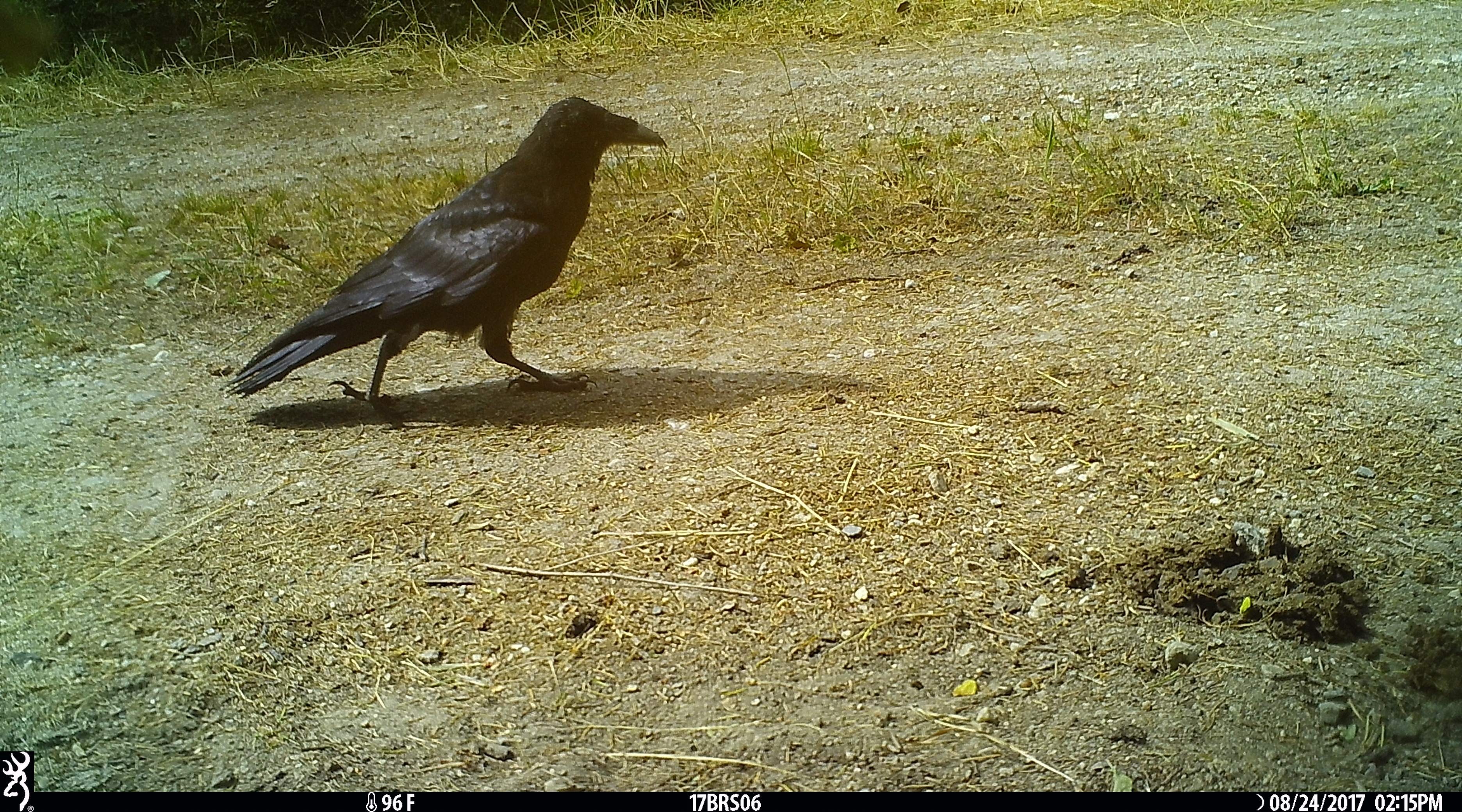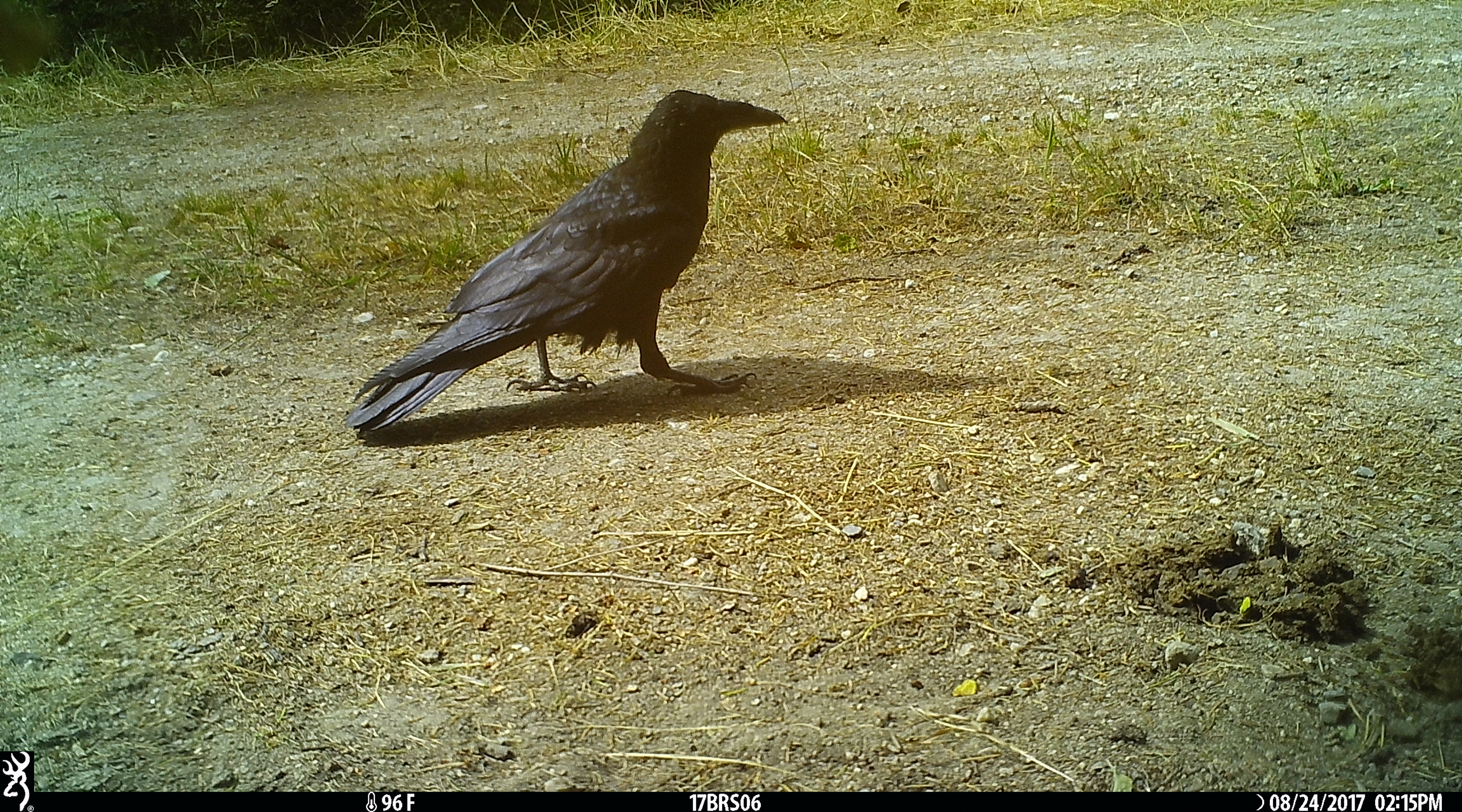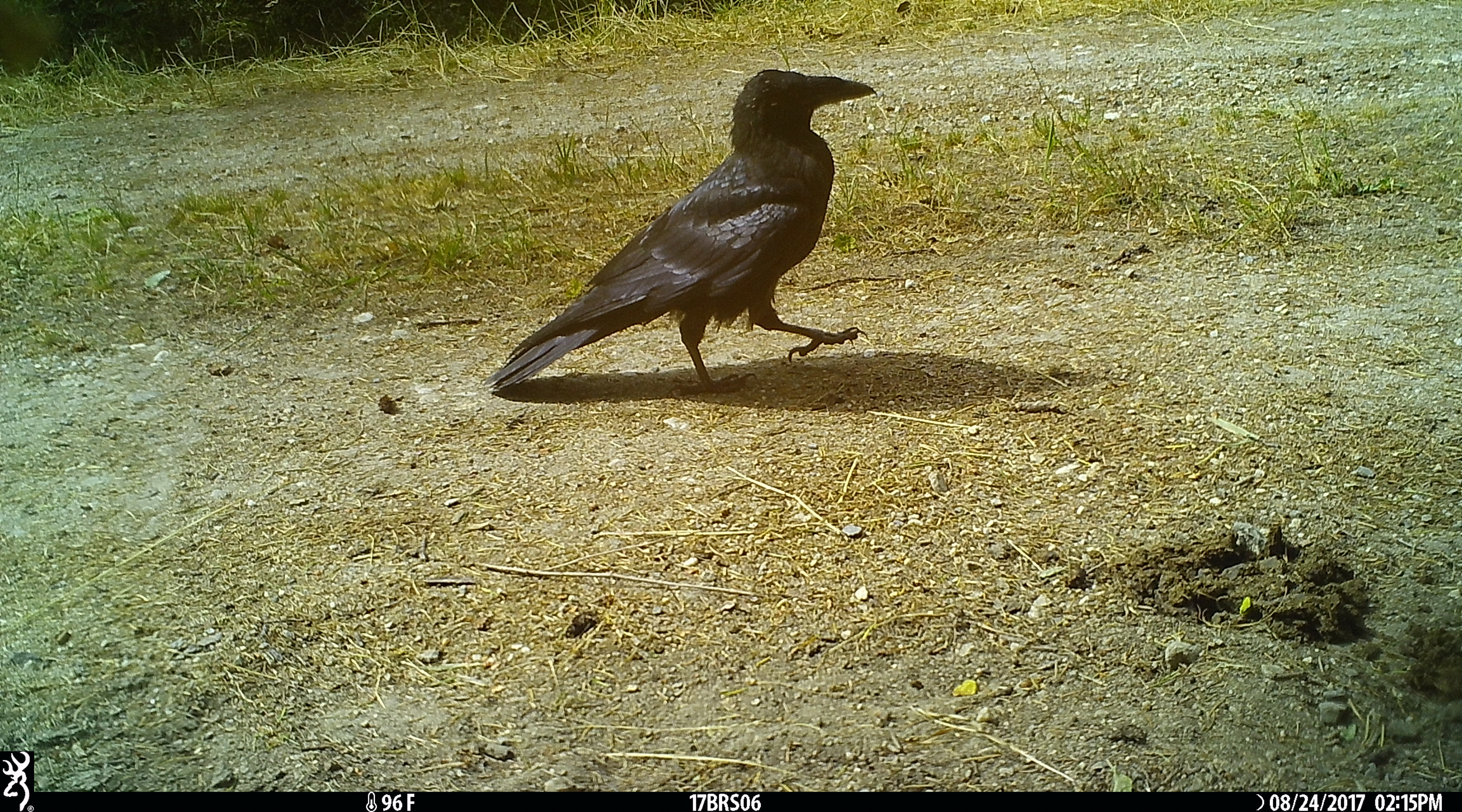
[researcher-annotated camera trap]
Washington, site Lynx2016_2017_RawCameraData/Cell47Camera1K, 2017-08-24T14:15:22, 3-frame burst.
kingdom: Animalia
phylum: Chordata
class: Aves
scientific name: Aves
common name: birds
Aves (birds). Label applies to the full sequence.